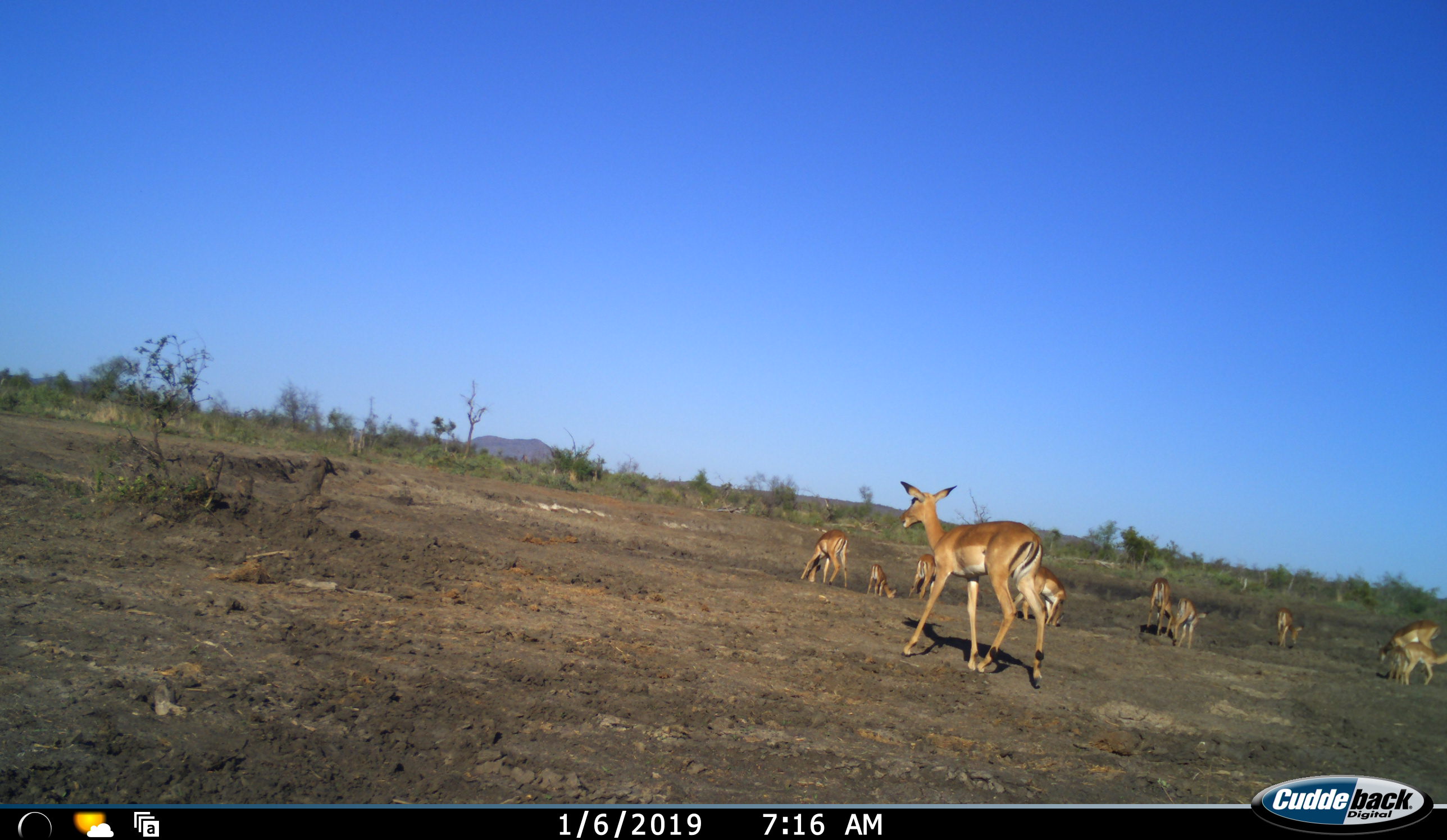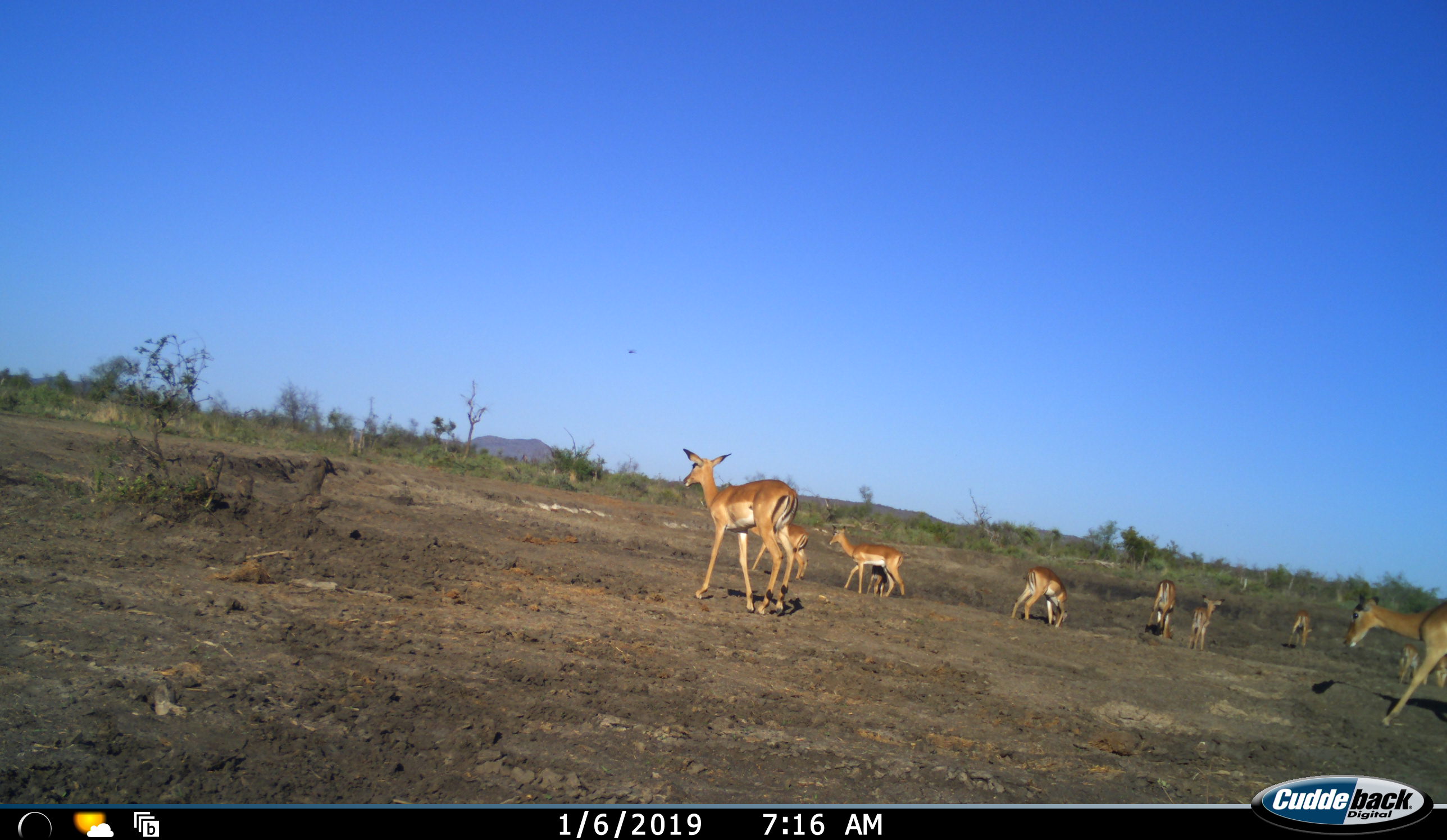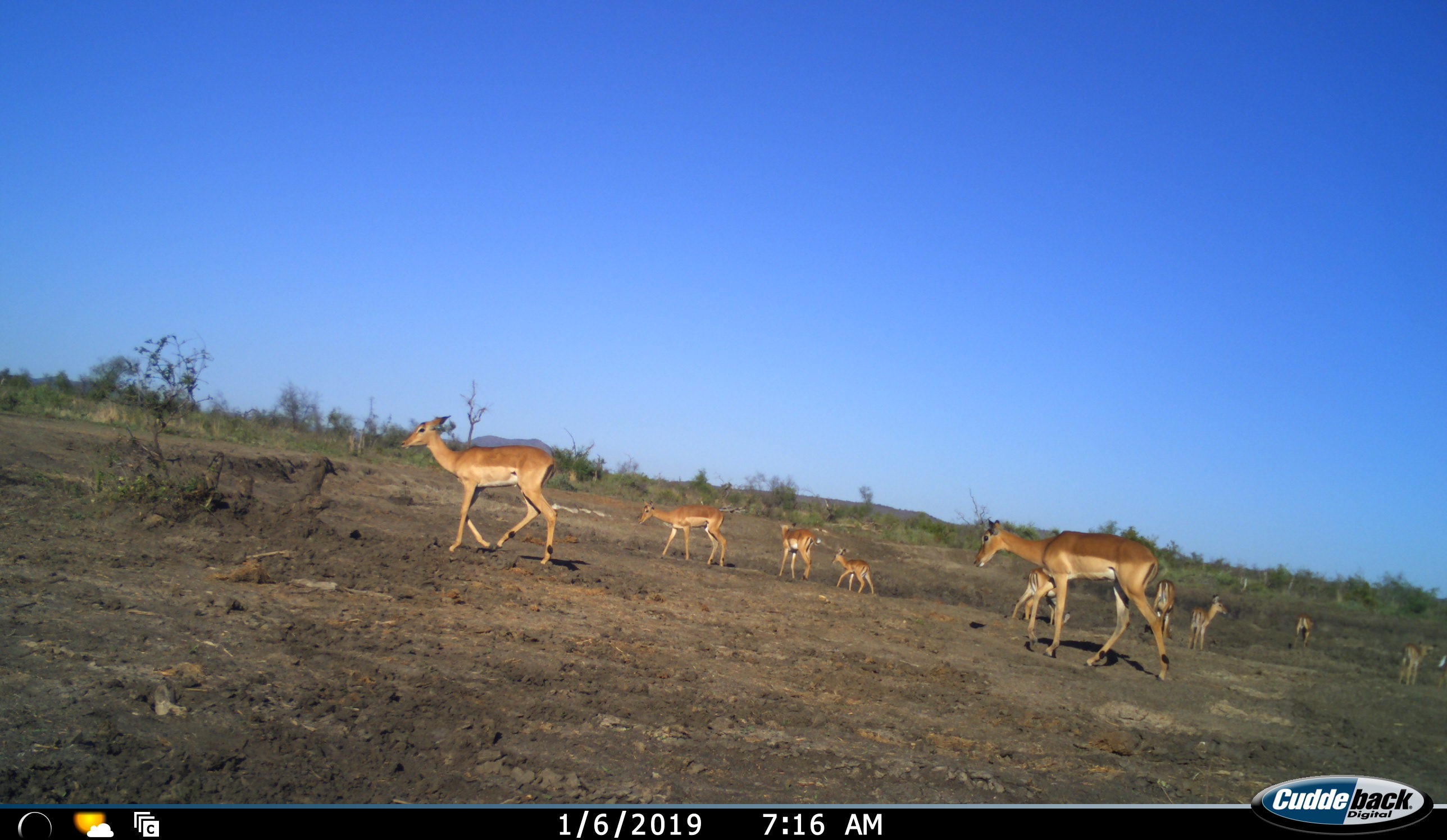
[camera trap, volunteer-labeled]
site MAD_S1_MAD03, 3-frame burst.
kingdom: Animalia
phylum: Chordata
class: Mammalia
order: Artiodactyla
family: Bovidae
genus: Aepyceros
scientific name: Aepyceros melampus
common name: impala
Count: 11-50.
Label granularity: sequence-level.